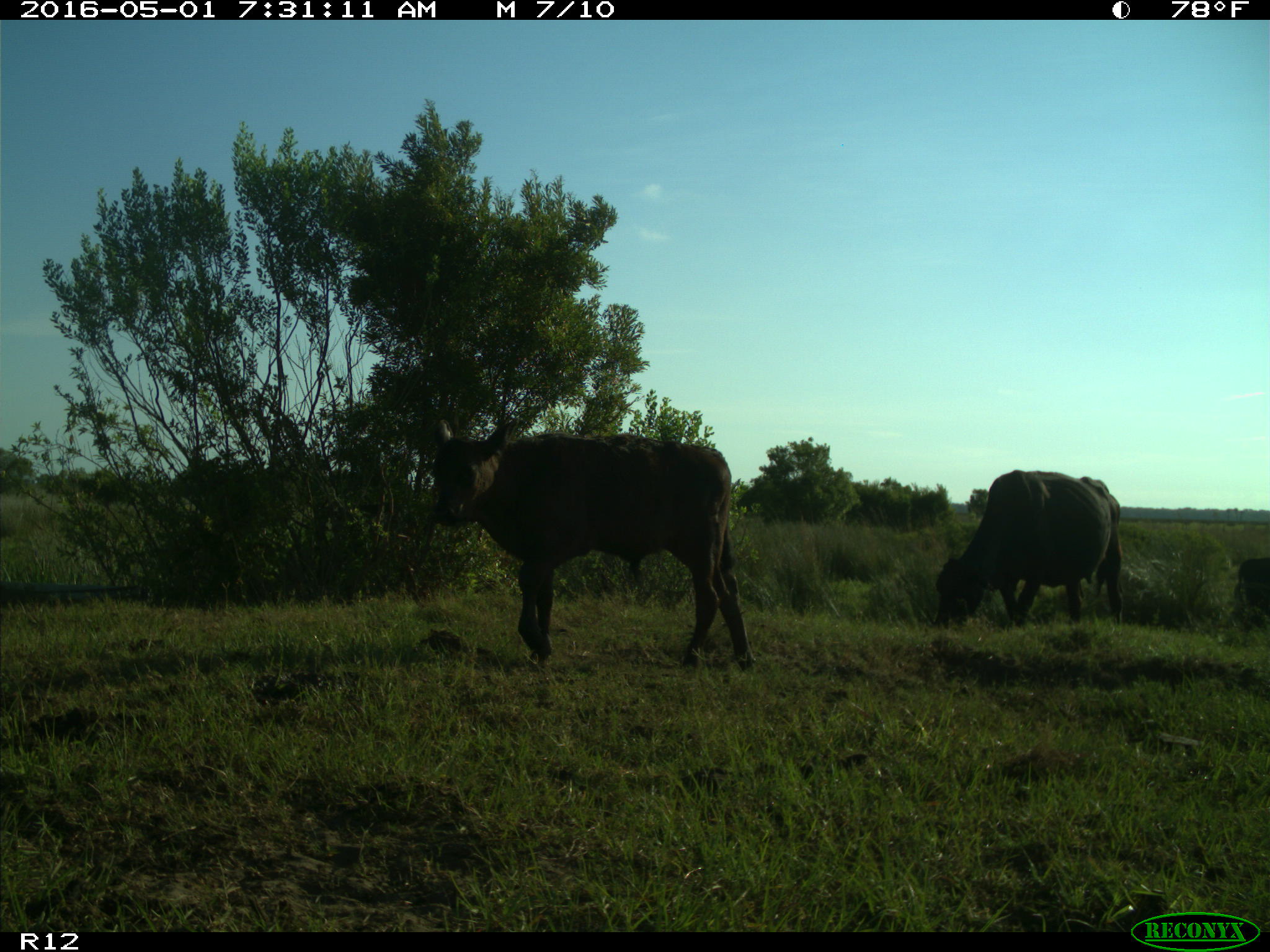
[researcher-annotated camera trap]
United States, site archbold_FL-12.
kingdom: Animalia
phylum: Chordata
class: Mammalia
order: Artiodactyla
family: Bovidae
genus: Bos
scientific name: Bos taurus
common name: domestic cow